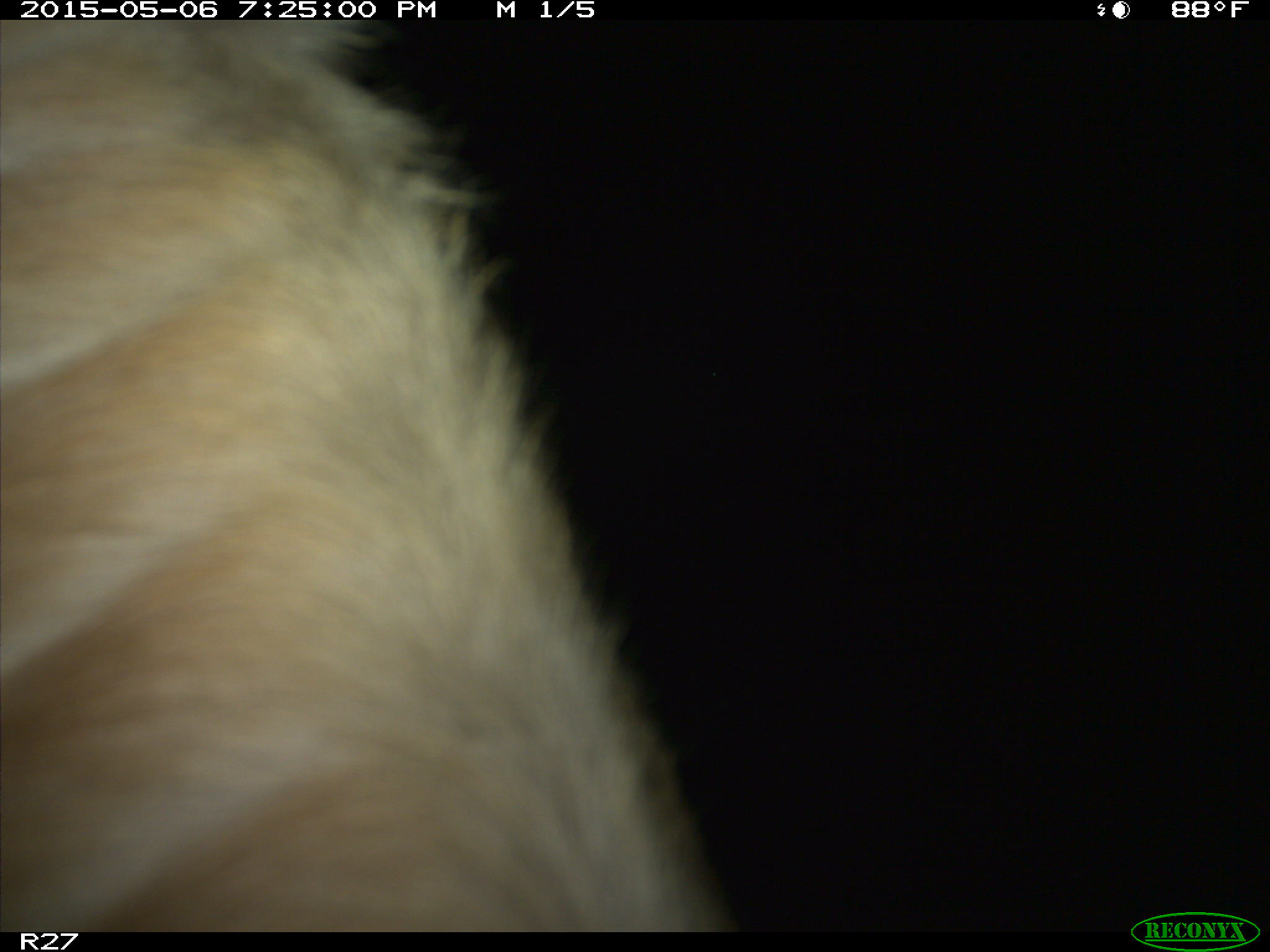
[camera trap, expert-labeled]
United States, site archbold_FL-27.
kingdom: Animalia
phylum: Chordata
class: Mammalia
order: Artiodactyla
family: Bovidae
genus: Bos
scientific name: Bos taurus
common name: domestic cow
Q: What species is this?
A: Bos taurus (domestic cow).